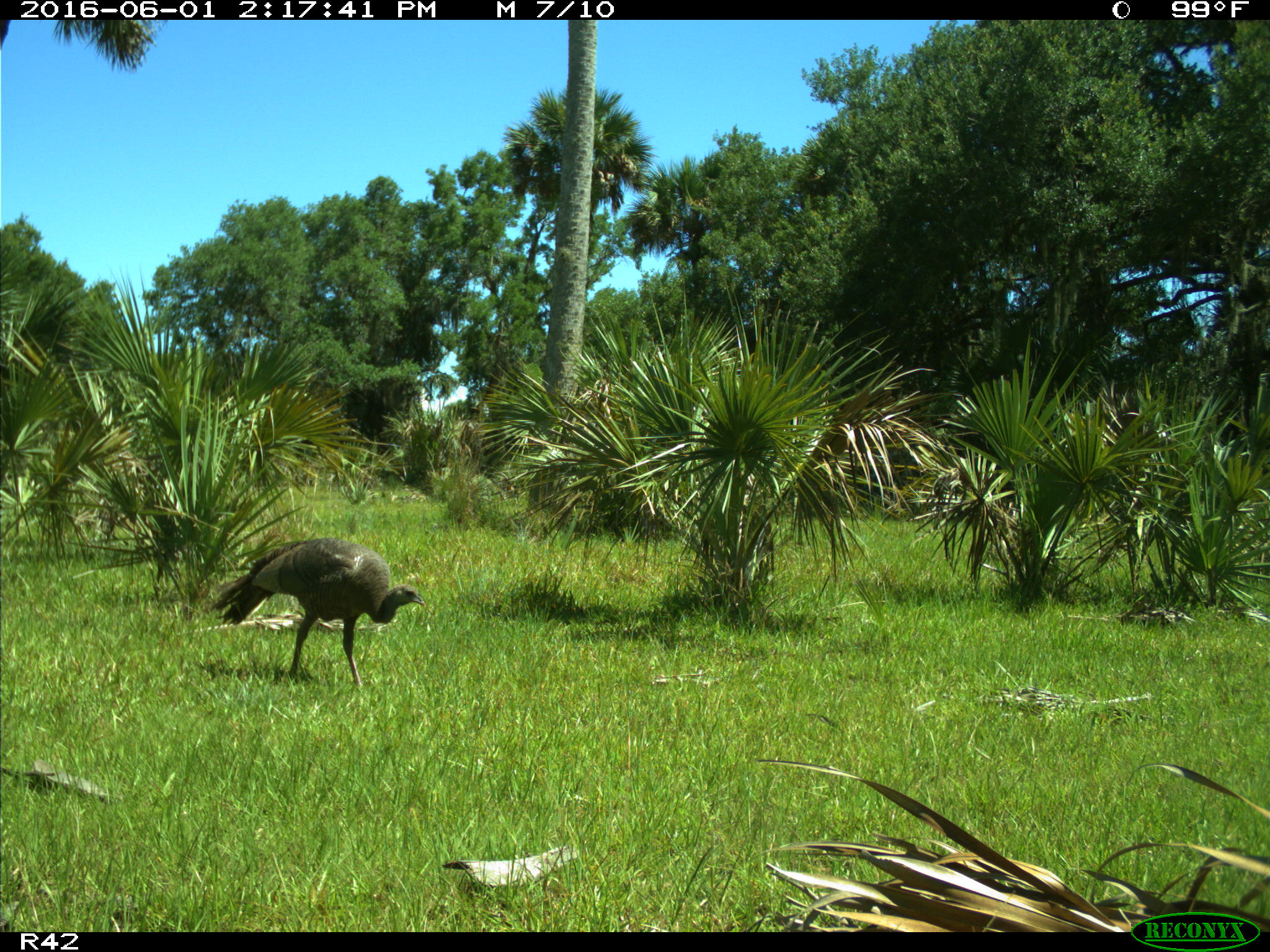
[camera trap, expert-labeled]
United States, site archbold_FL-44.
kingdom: Animalia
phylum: Chordata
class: Aves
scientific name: Aves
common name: birds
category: unidentified bird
Unidentified bird (birds) (Aves).